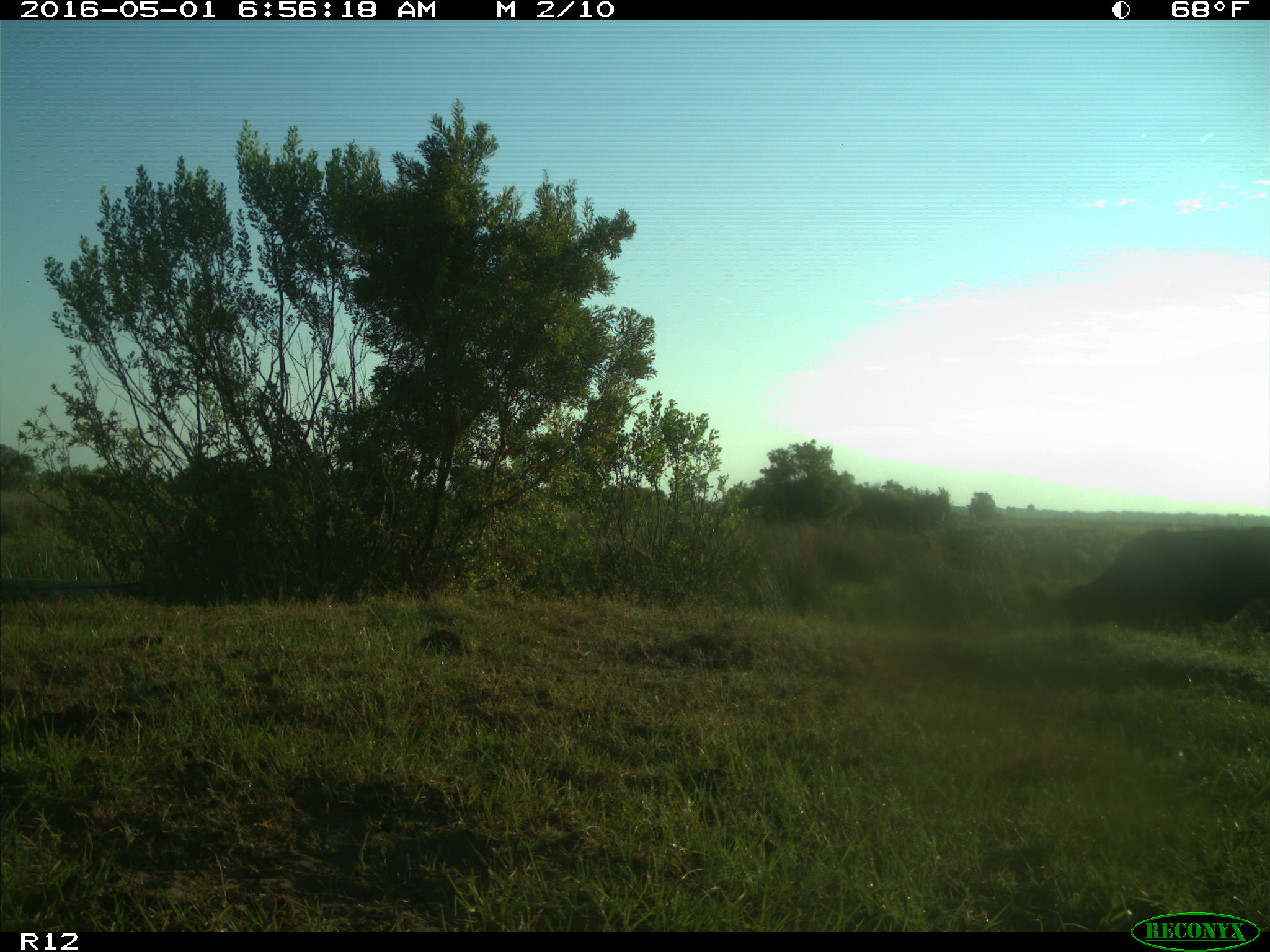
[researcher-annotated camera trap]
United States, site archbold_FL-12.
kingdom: Animalia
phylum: Chordata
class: Mammalia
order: Artiodactyla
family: Bovidae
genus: Bos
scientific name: Bos taurus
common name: domestic cow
Bos taurus (domestic cow).